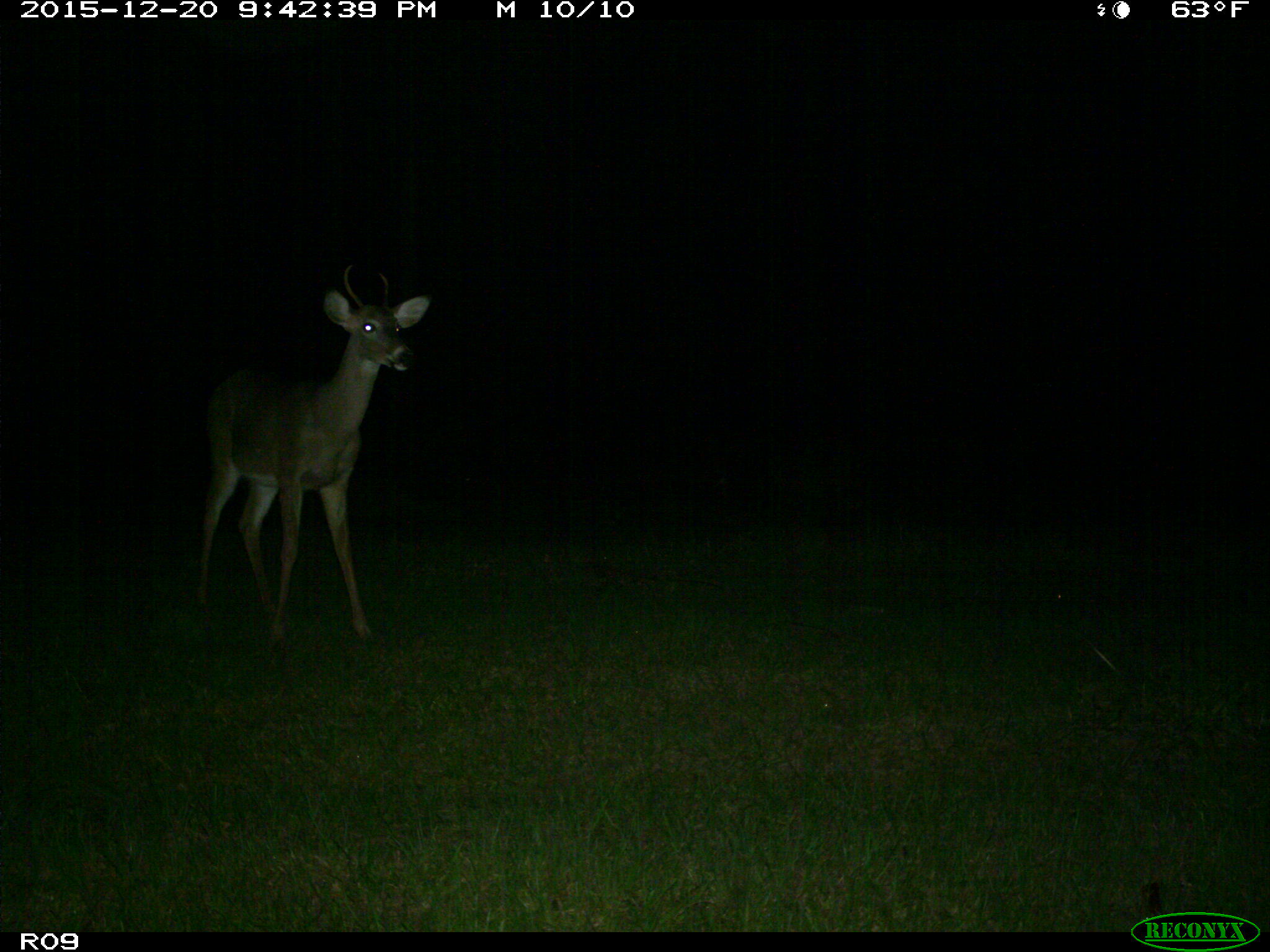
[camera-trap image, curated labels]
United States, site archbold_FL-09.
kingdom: Animalia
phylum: Chordata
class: Mammalia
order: Artiodactyla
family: Cervidae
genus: Odocoileus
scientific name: Odocoileus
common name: deer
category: unidentified deer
Unidentified deer (deer) (Odocoileus).